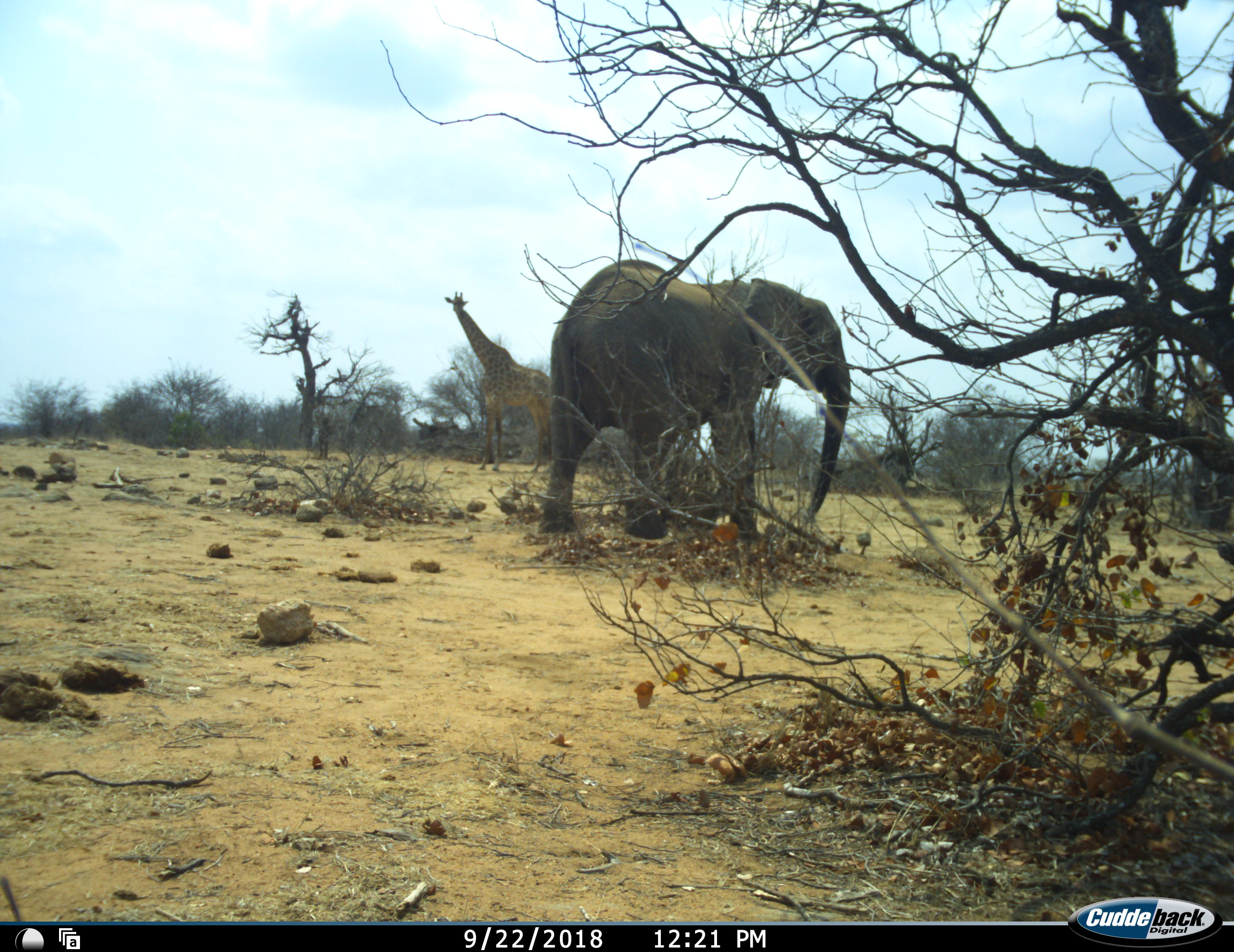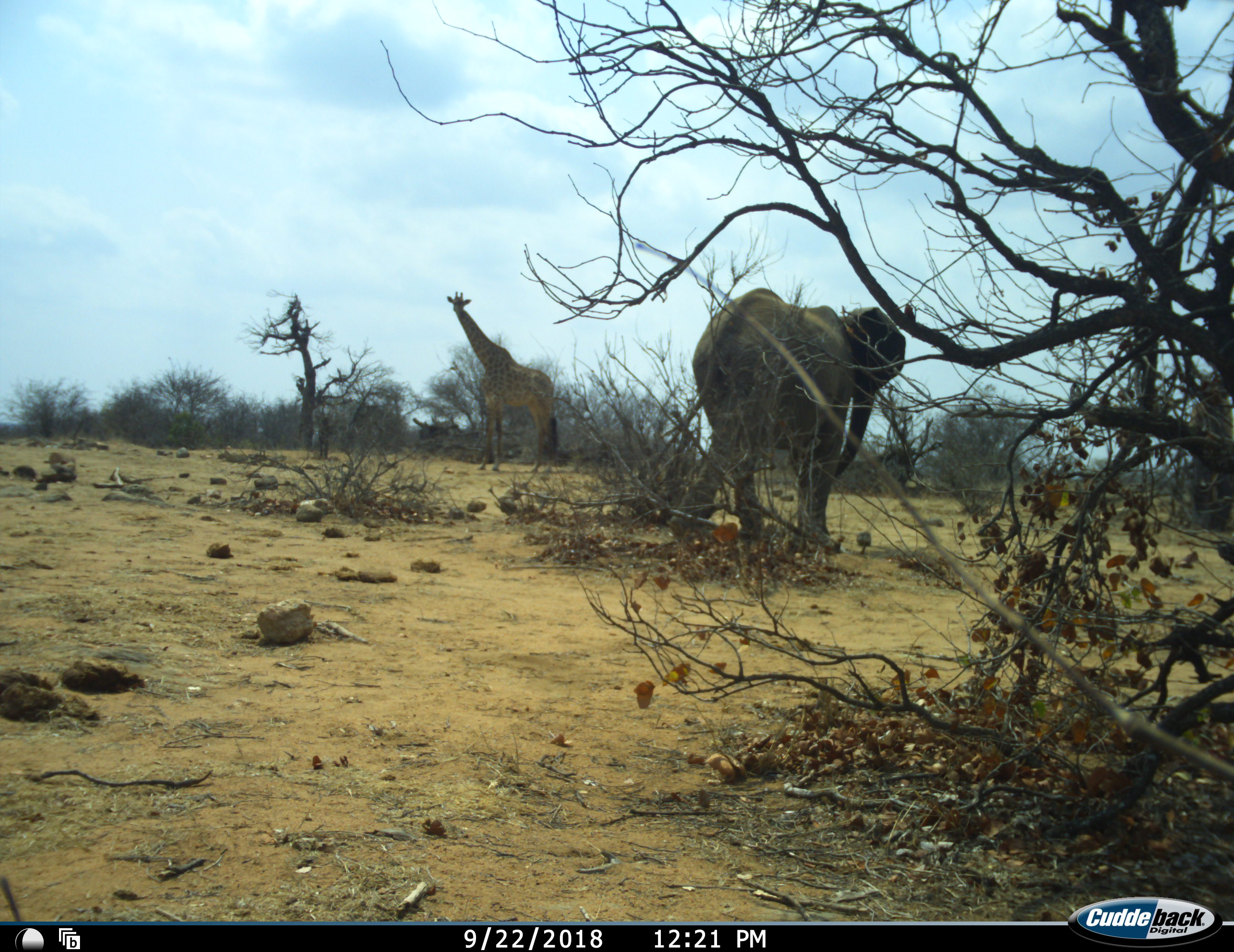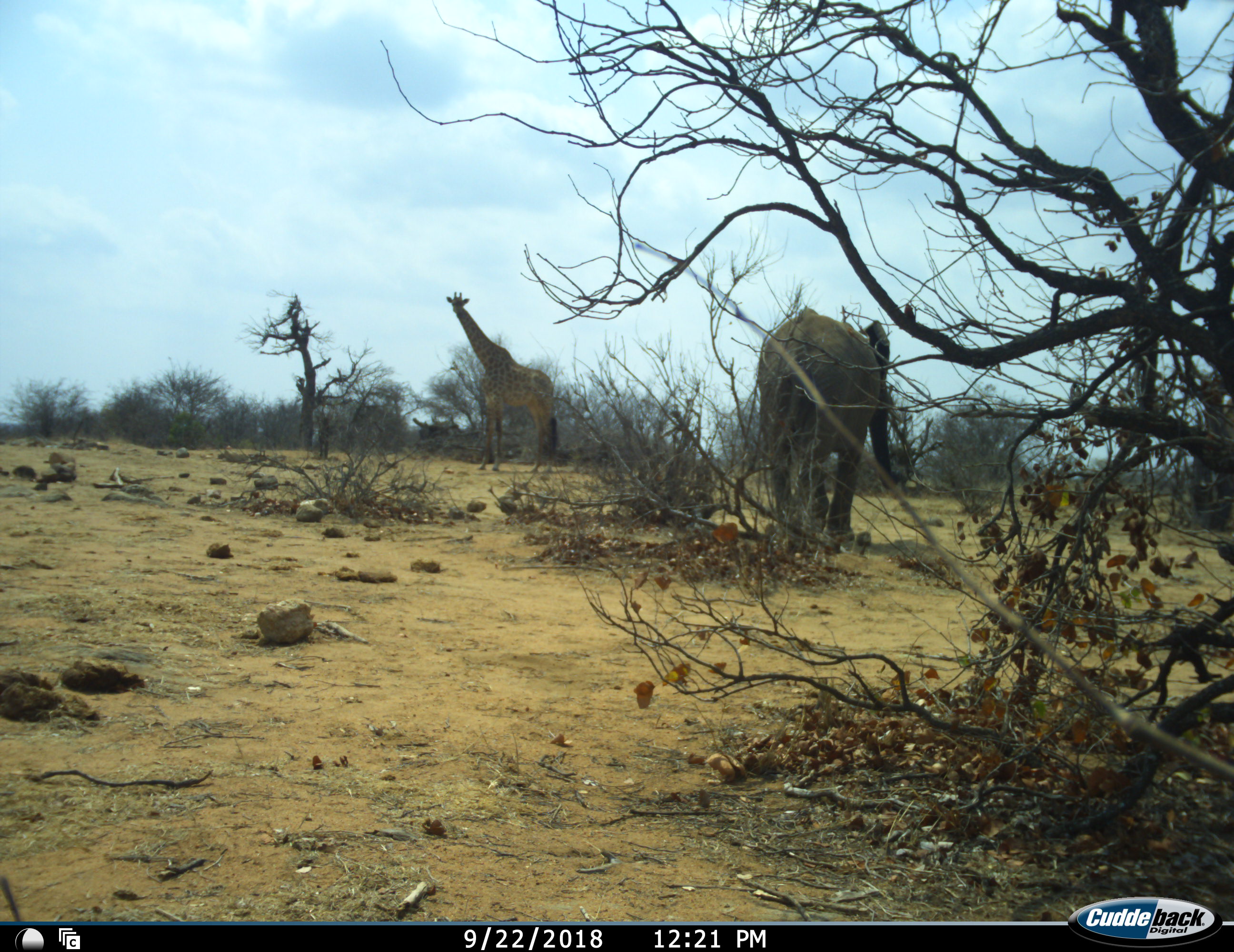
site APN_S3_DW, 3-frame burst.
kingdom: Animalia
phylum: Chordata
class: Mammalia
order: Proboscidea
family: Elephantidae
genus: Loxodonta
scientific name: Loxodonta africana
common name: african bush elephant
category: elephant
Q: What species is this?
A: Elephant (african bush elephant) (Loxodonta africana).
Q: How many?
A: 1.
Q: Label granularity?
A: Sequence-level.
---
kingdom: Animalia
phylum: Chordata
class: Mammalia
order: Artiodactyla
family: Giraffidae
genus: Giraffa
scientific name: Giraffa camelopardalis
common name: giraffe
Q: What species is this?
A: Giraffe (Giraffa camelopardalis).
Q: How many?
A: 1.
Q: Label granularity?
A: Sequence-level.